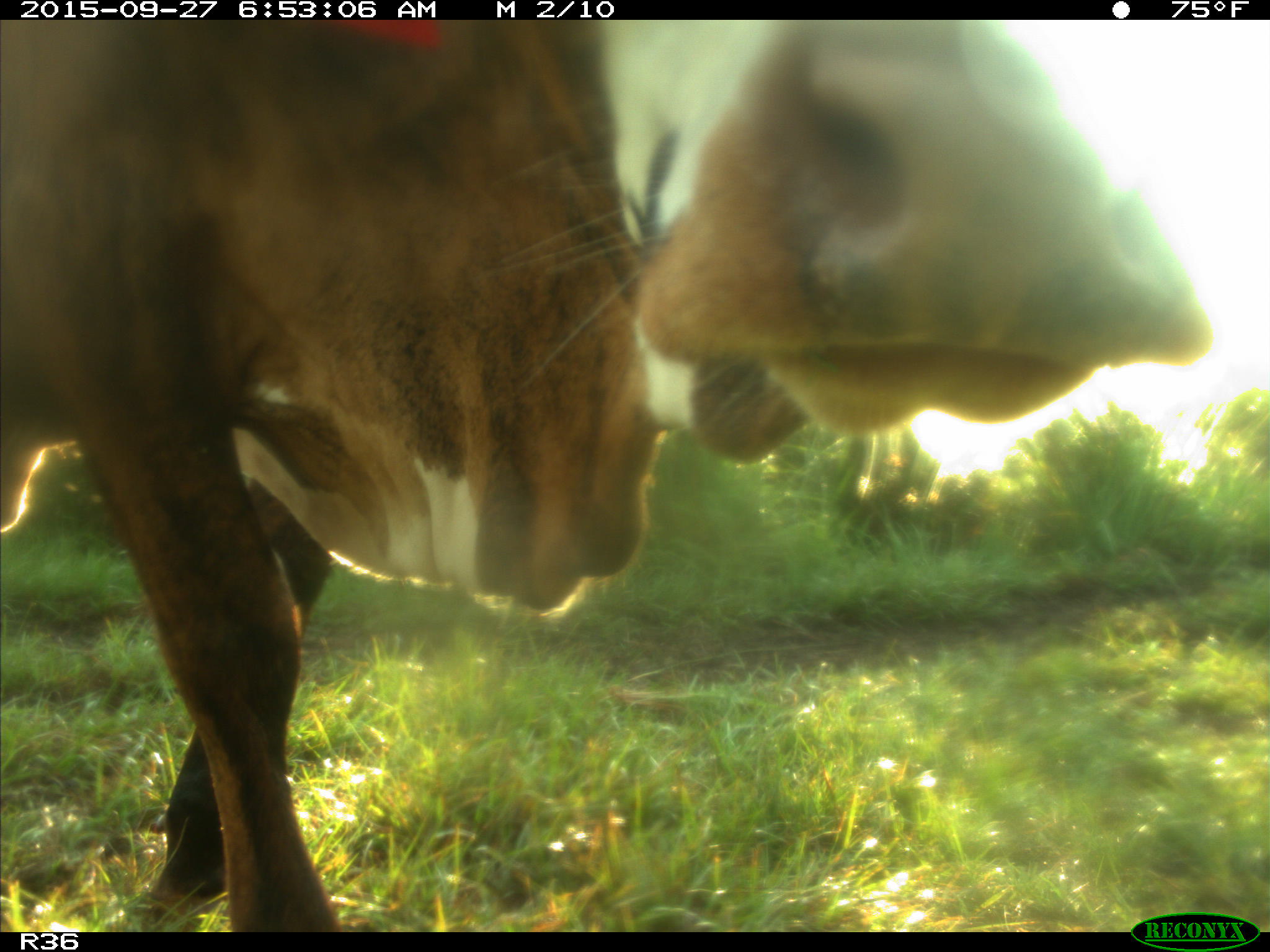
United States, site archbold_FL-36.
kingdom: Animalia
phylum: Chordata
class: Mammalia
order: Artiodactyla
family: Bovidae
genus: Bos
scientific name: Bos taurus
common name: domestic cow